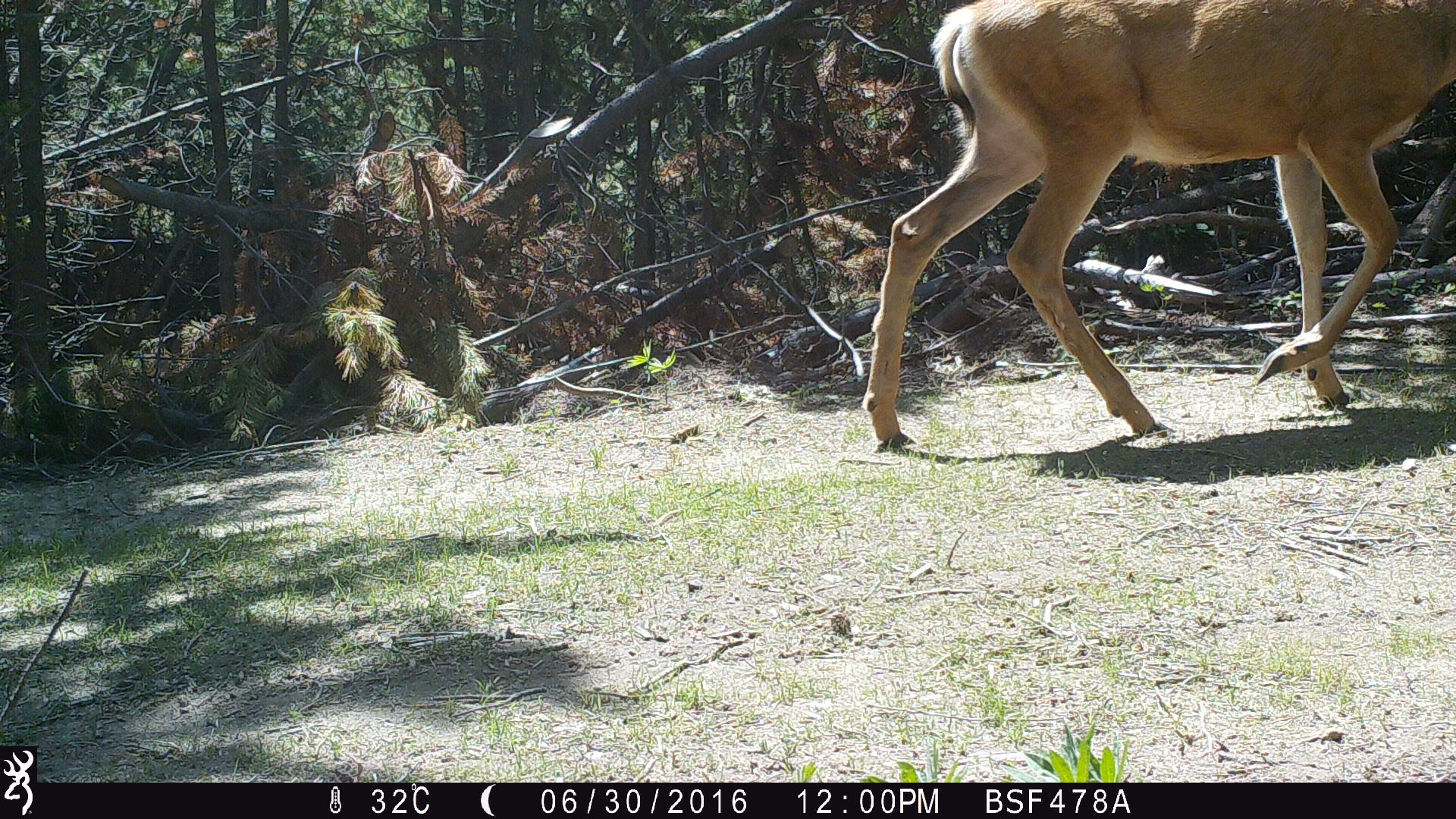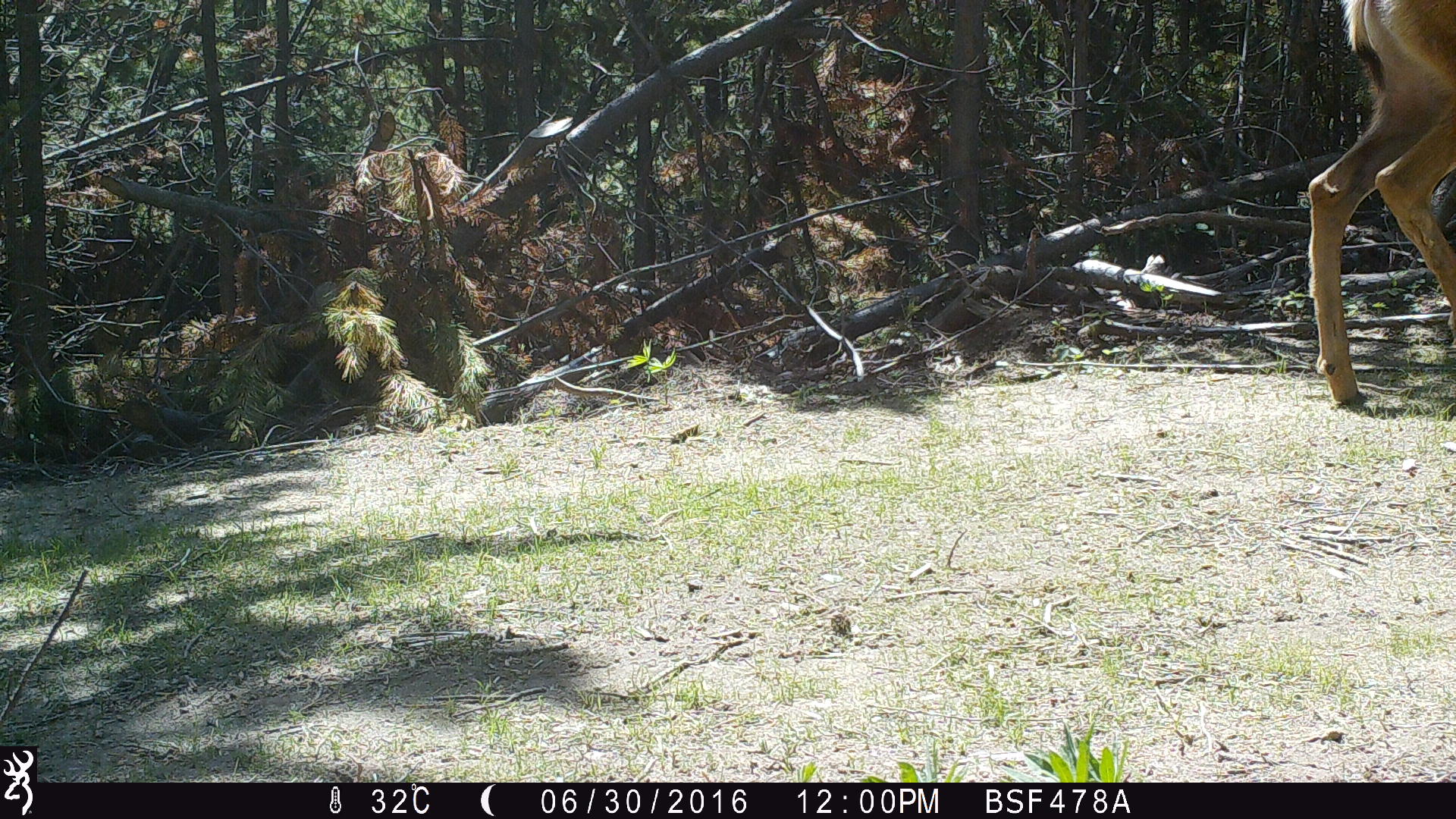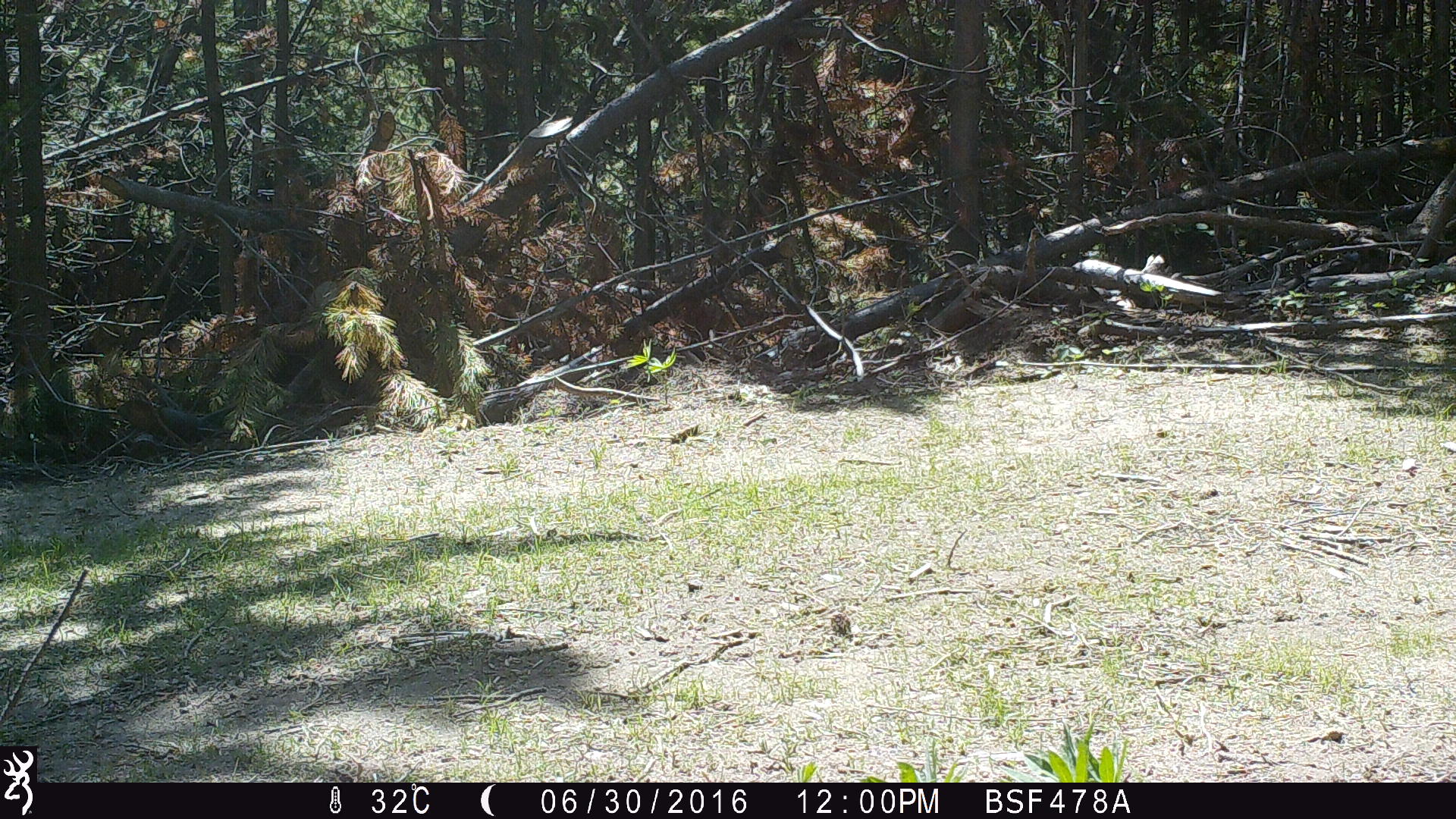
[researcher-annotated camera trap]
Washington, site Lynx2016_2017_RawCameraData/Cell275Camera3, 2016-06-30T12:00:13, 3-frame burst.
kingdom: Animalia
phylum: Chordata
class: Mammalia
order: Artiodactyla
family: Cervidae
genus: Odocoileus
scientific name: Odocoileus hemionus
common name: mule deer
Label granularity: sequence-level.